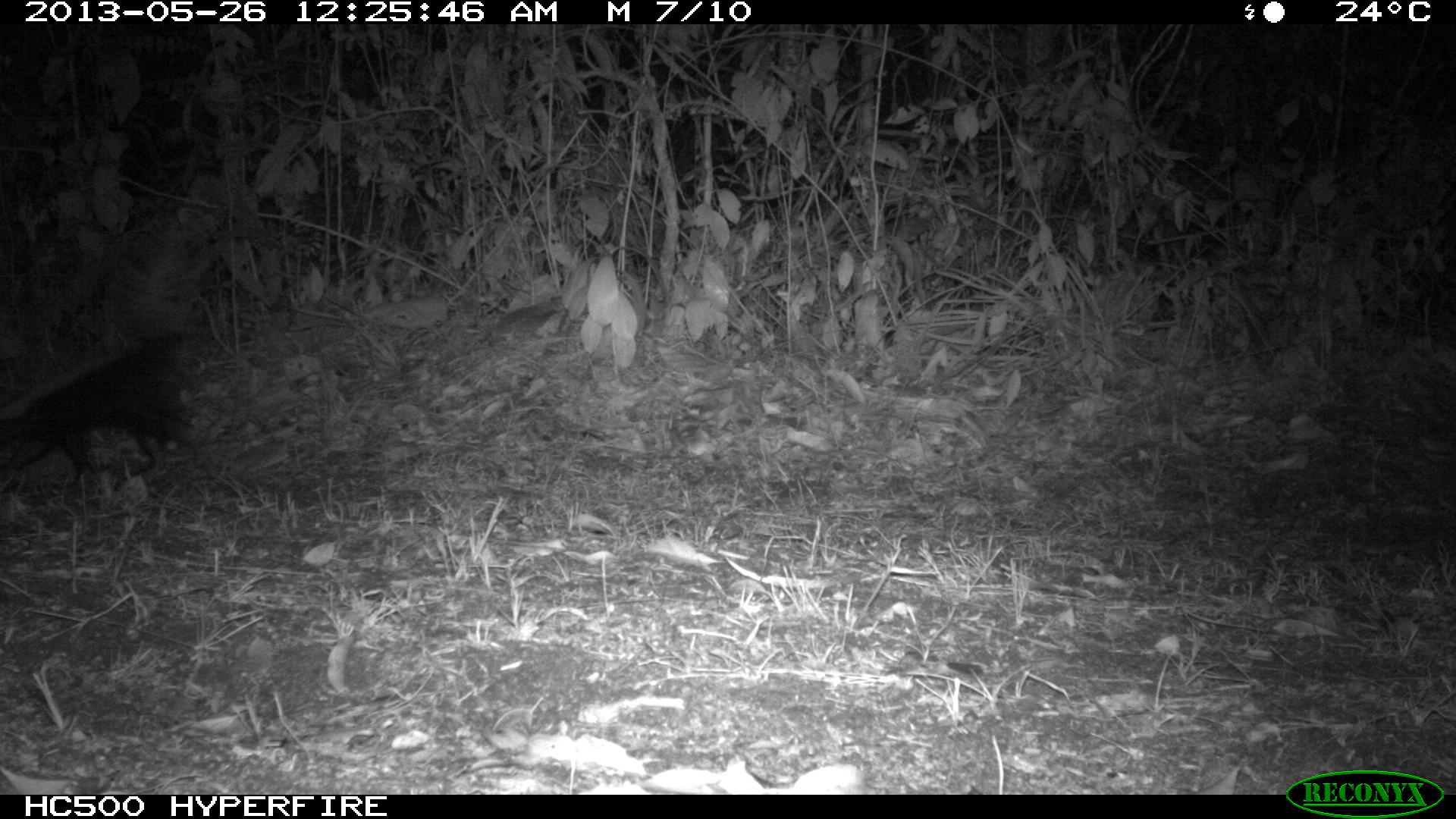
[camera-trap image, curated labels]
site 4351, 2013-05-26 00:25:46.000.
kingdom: Animalia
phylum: Chordata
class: Mammalia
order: Carnivora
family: Mephitidae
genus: Conepatus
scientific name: Conepatus semistriatus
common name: striped hog-nosed skunk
Conepatus semistriatus (striped hog-nosed skunk), count 1.